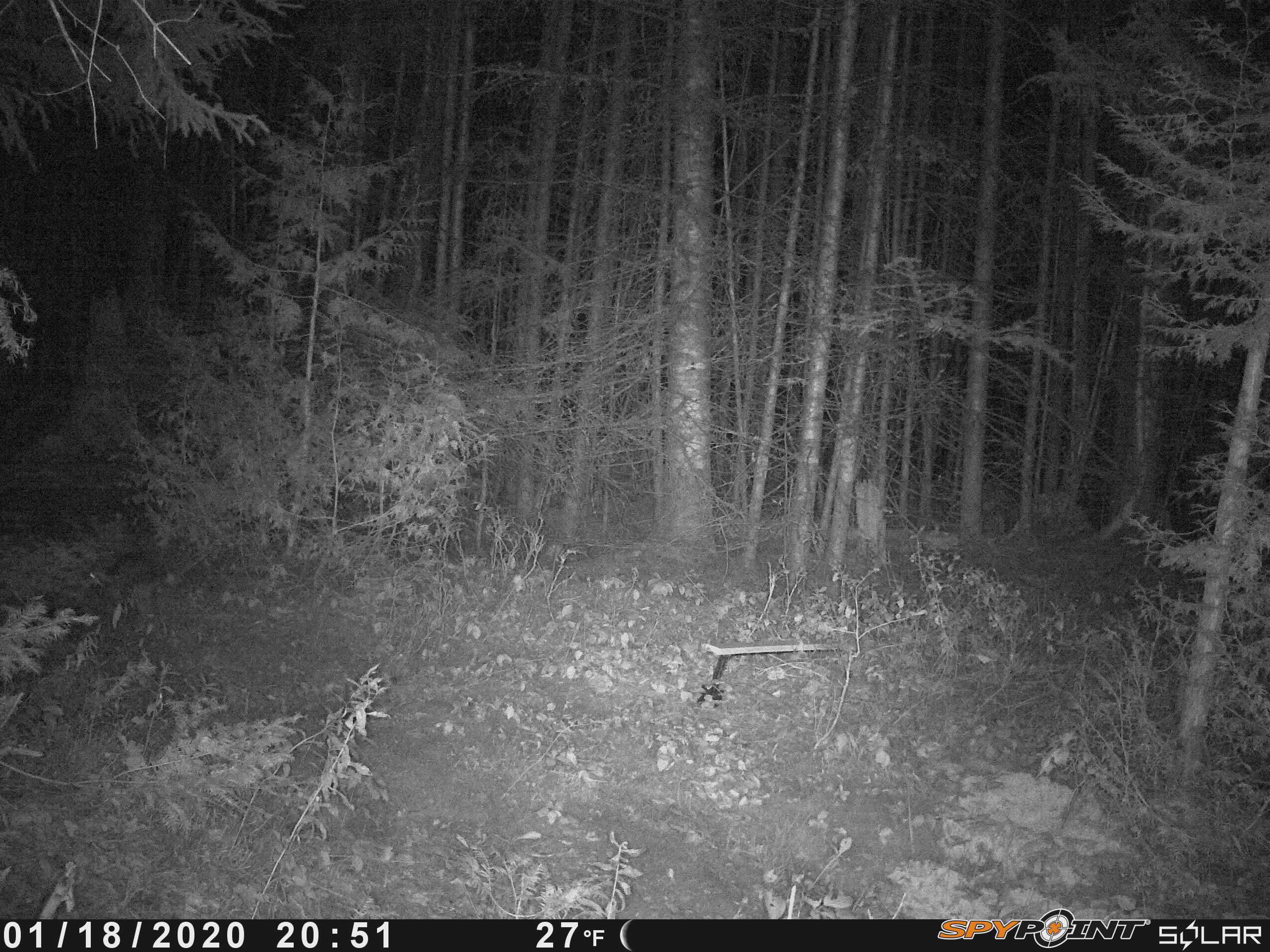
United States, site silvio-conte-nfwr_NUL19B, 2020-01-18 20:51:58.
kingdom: Animalia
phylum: Chordata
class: Mammalia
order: Lagomorpha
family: Leporidae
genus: Lepus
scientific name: Lepus americanus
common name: snowshoe hare